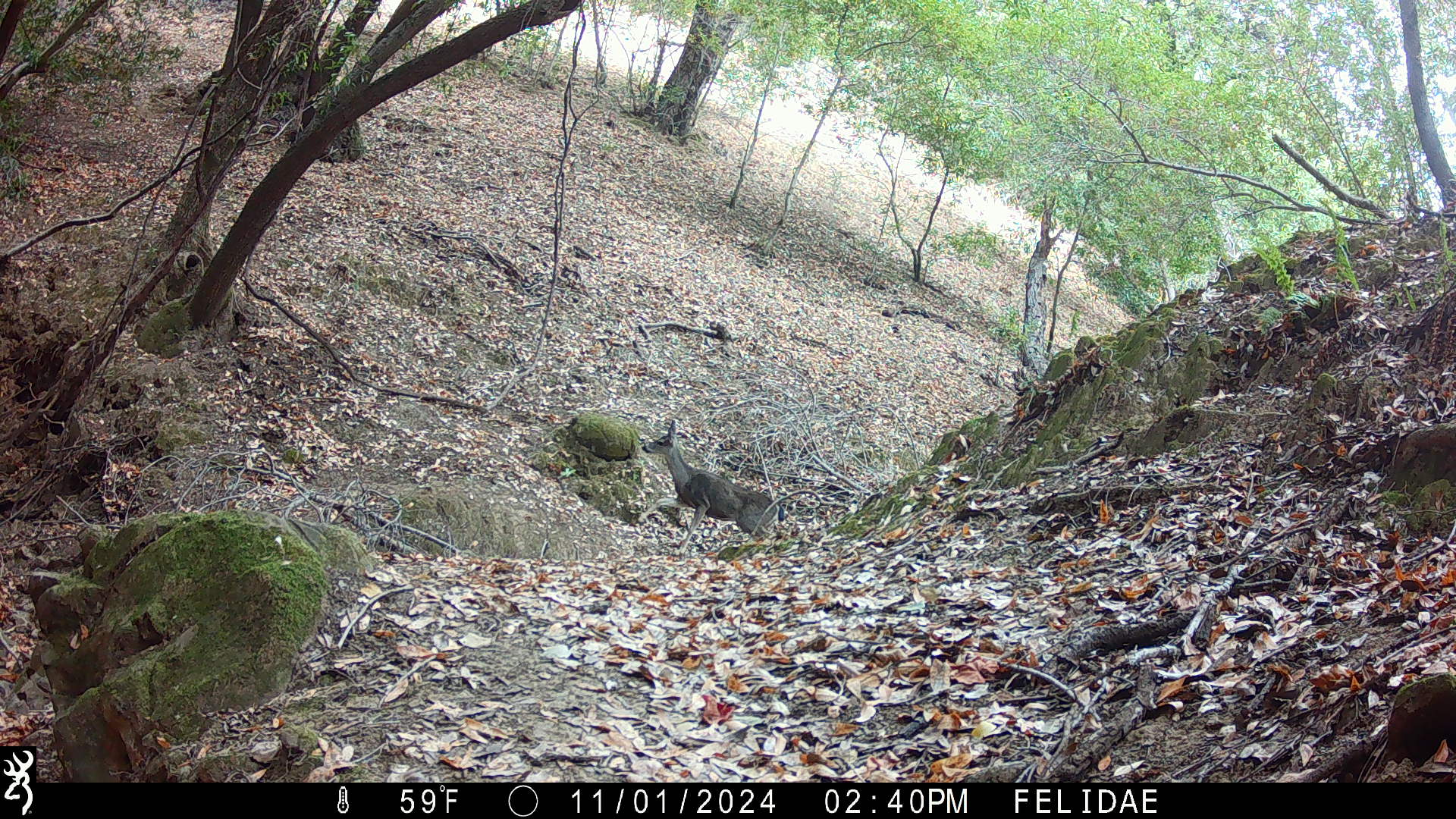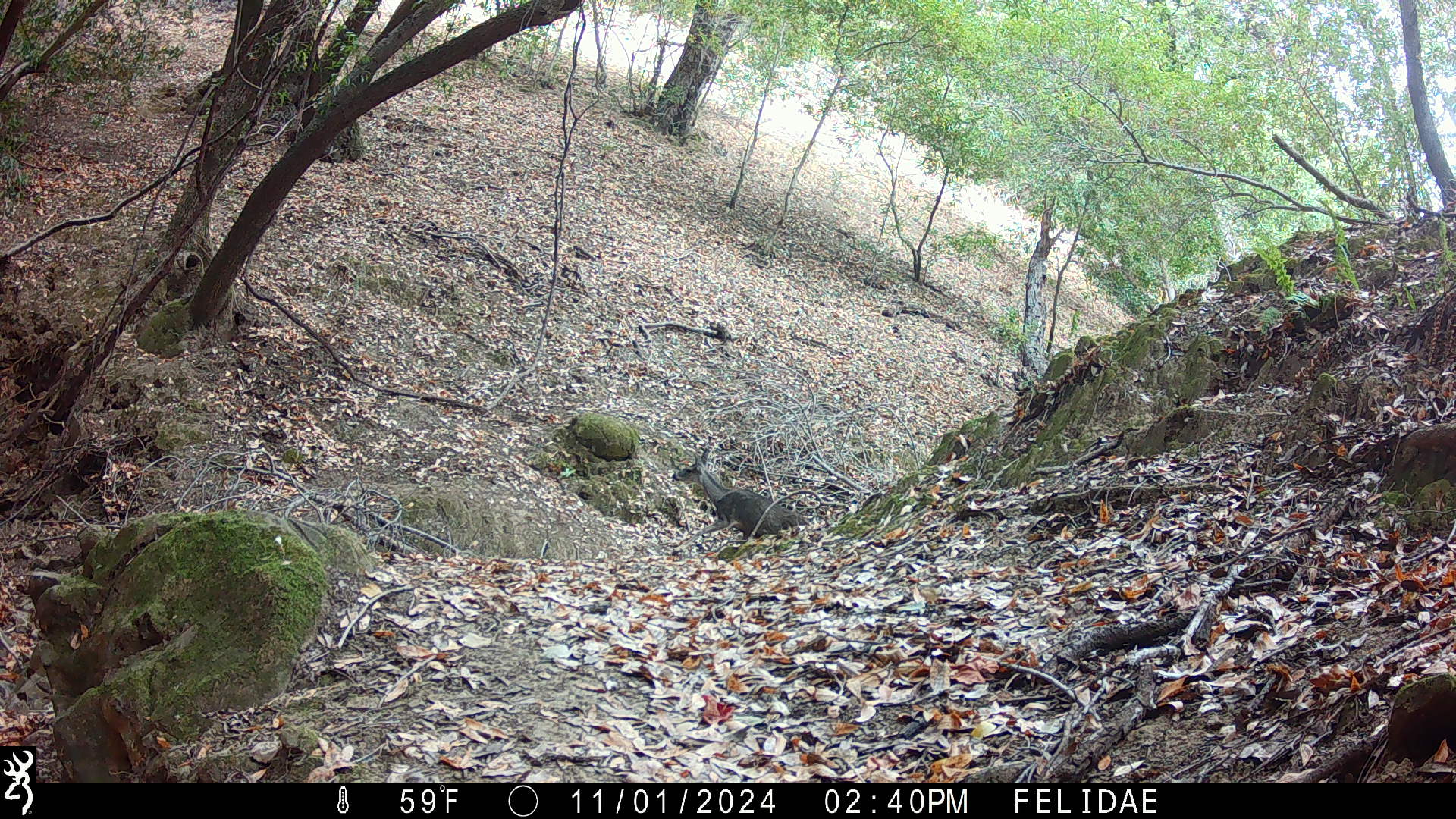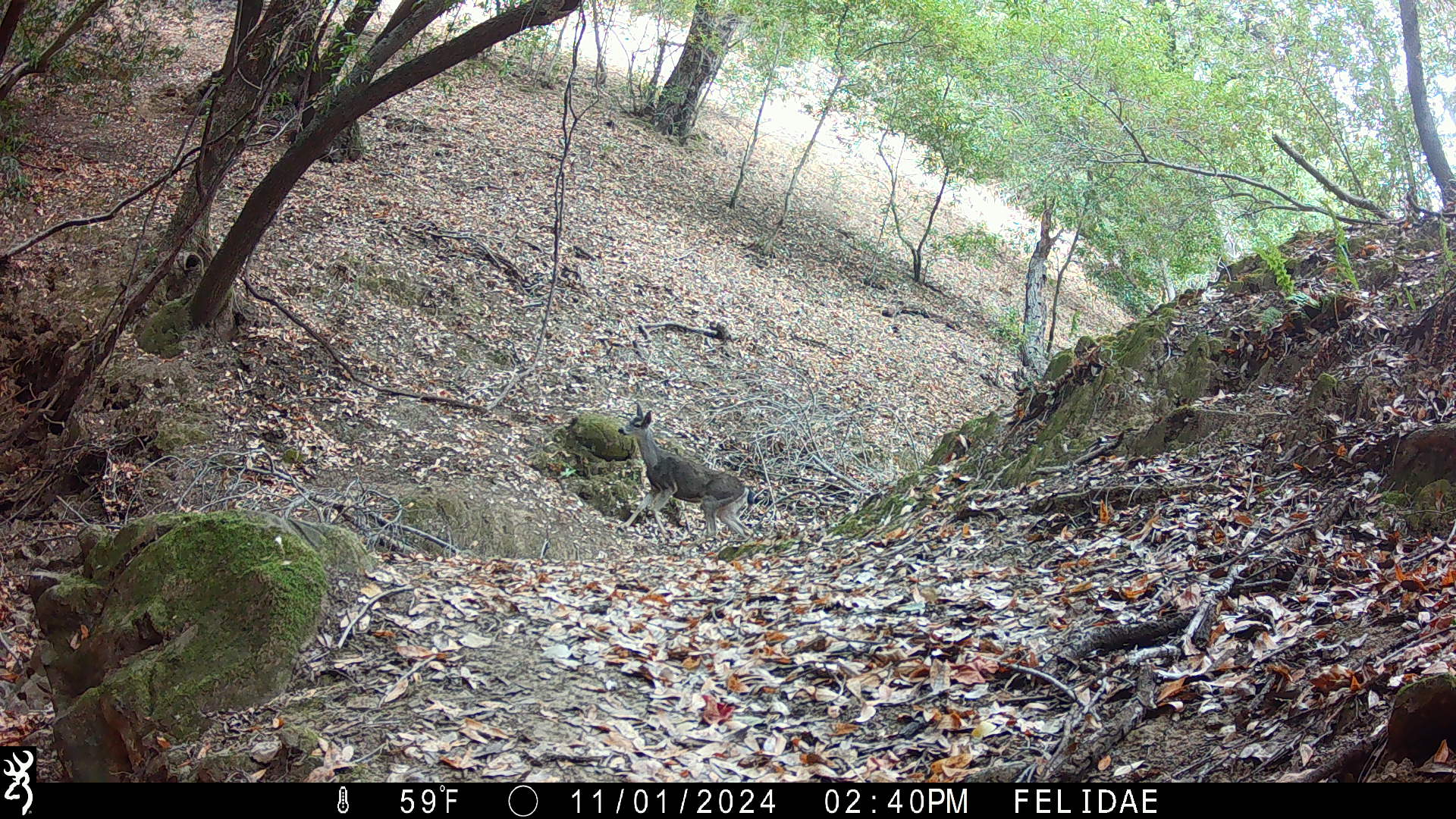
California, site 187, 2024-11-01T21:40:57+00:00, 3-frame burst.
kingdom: Animalia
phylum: Chordata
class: Mammalia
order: Artiodactyla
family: Cervidae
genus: Odocoileus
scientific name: Odocoileus hemionus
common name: mule deer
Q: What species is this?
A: Mule deer (Odocoileus hemionus).